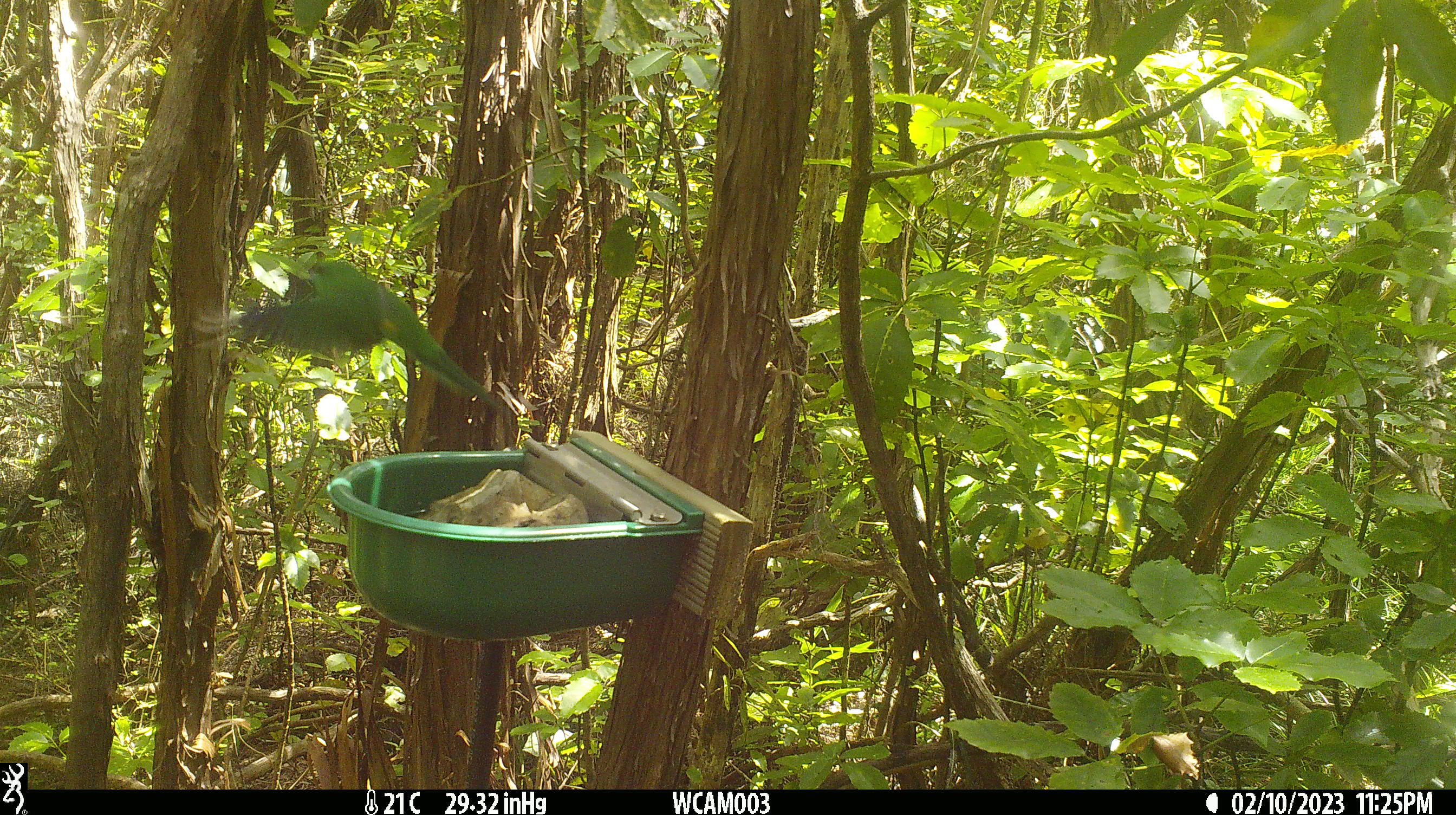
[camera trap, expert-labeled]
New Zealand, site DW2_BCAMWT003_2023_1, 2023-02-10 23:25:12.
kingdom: Animalia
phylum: Chordata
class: Aves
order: Psittaciformes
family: Psittaculidae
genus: Cyanoramphus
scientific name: Cyanoramphus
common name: parakeet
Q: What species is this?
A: Parakeet (Cyanoramphus).